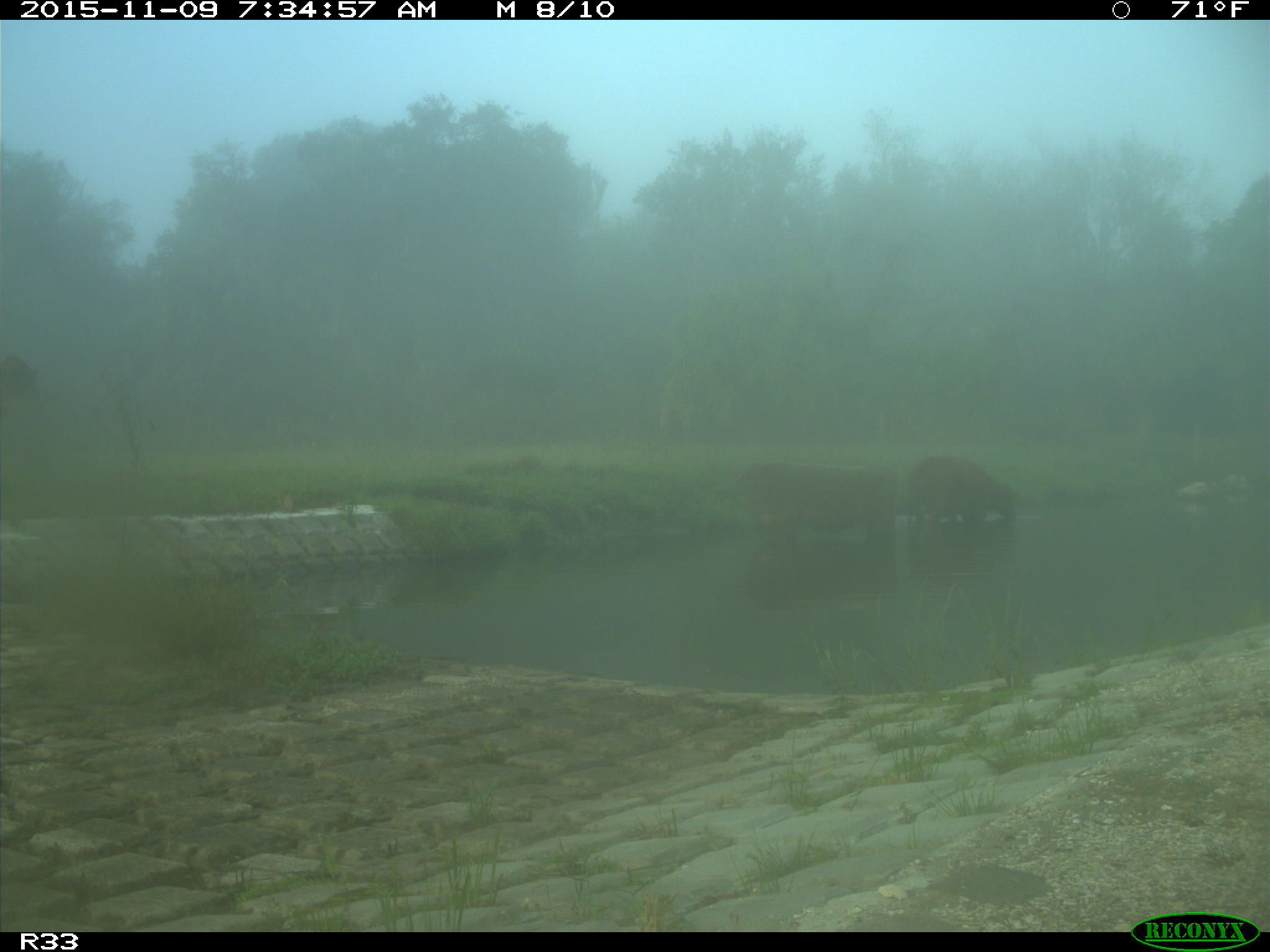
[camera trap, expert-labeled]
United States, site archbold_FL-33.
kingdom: Animalia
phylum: Chordata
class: Mammalia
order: Artiodactyla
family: Bovidae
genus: Bos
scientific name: Bos taurus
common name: domestic cow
Bos taurus (domestic cow).